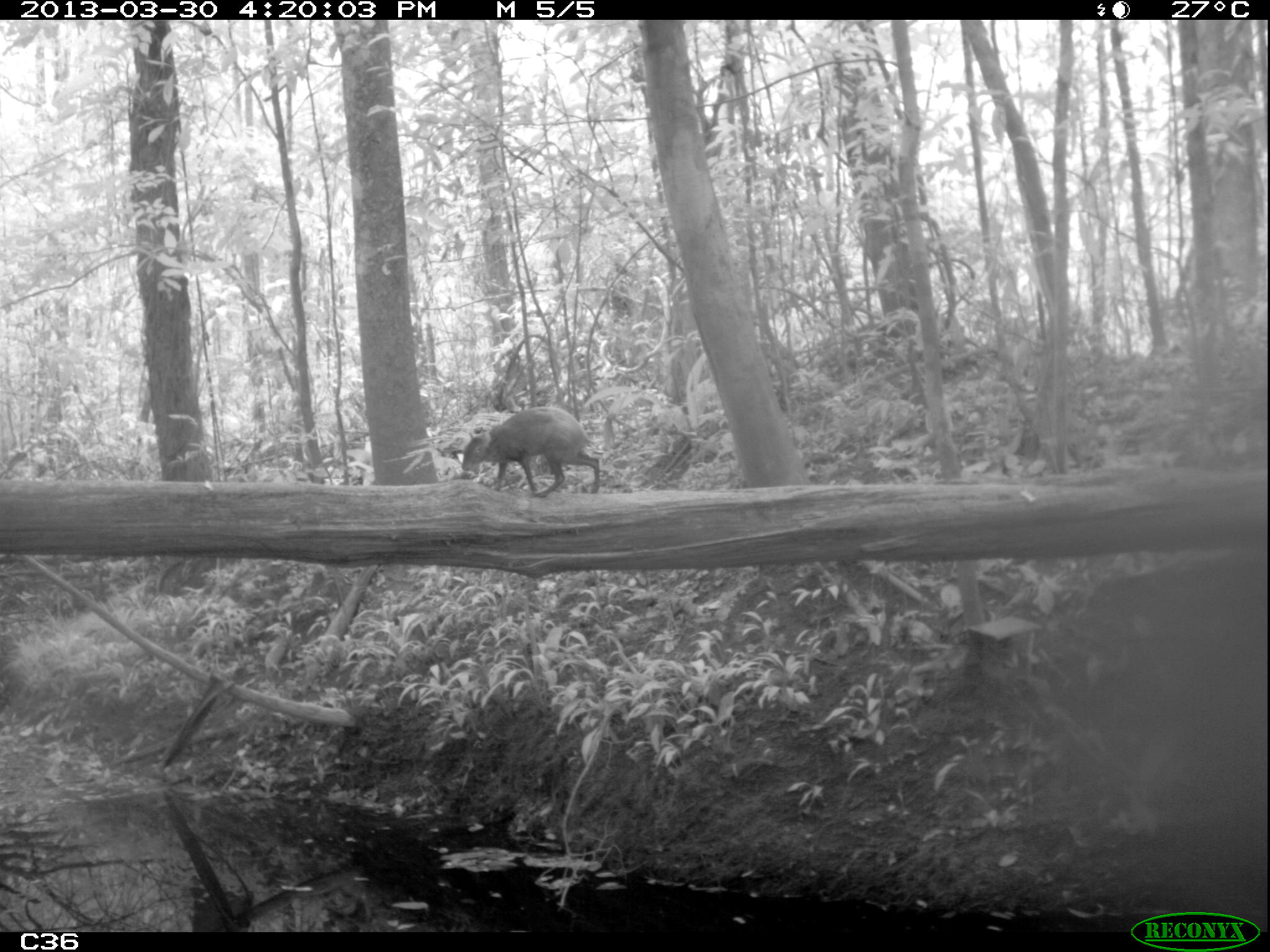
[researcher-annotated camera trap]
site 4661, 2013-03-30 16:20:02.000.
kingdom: Animalia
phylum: Chordata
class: Mammalia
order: Rodentia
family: Dasyproctidae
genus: Dasyprocta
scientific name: Dasyprocta leporina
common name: red-rumped agouti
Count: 1.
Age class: adult.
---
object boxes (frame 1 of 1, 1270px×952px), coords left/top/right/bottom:
dasyprocta leporina: 459/410/600/498